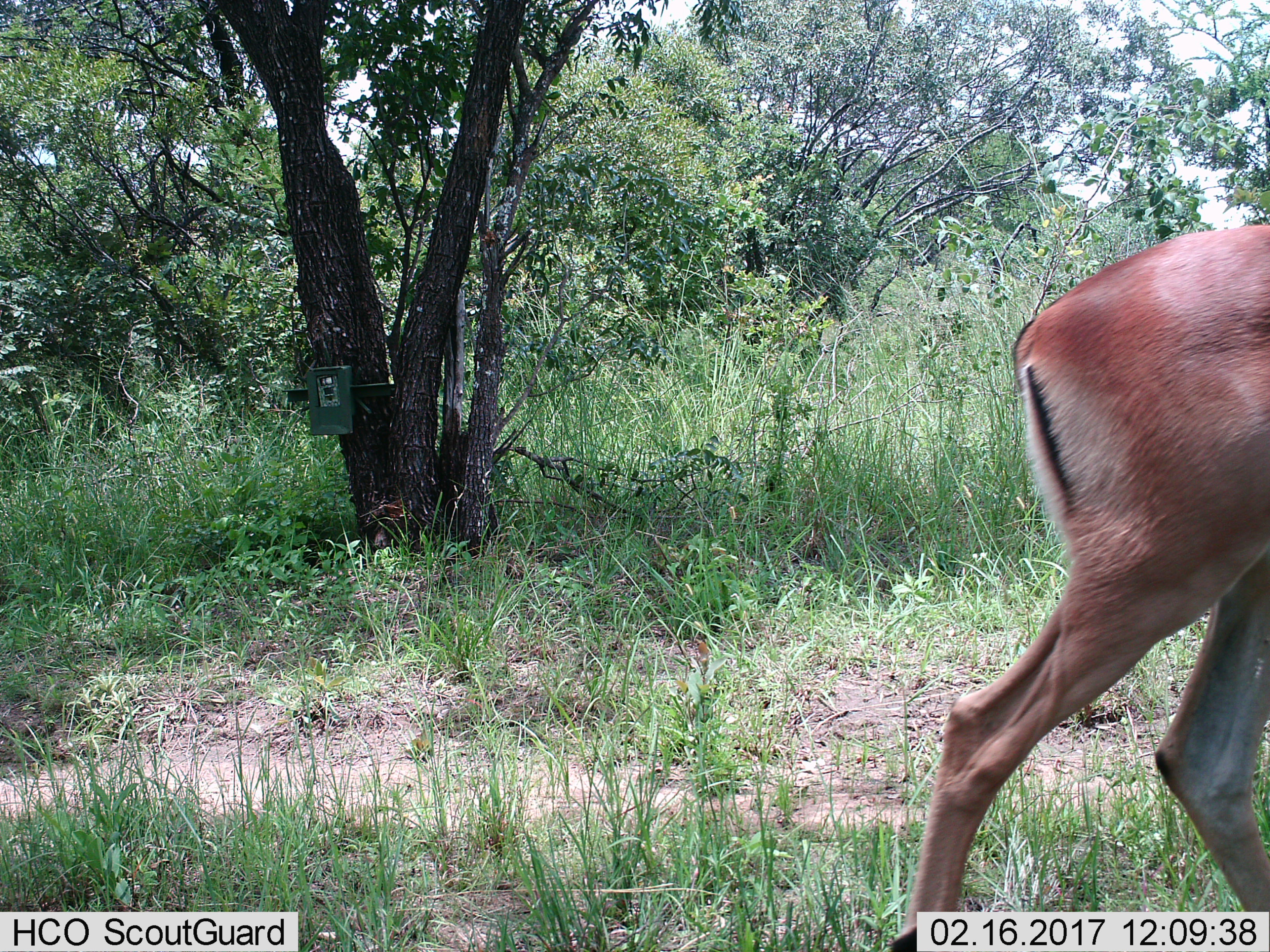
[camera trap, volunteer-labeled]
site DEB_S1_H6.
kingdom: Animalia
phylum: Chordata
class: Mammalia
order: Artiodactyla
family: Bovidae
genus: Aepyceros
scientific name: Aepyceros melampus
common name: impala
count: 1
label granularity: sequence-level